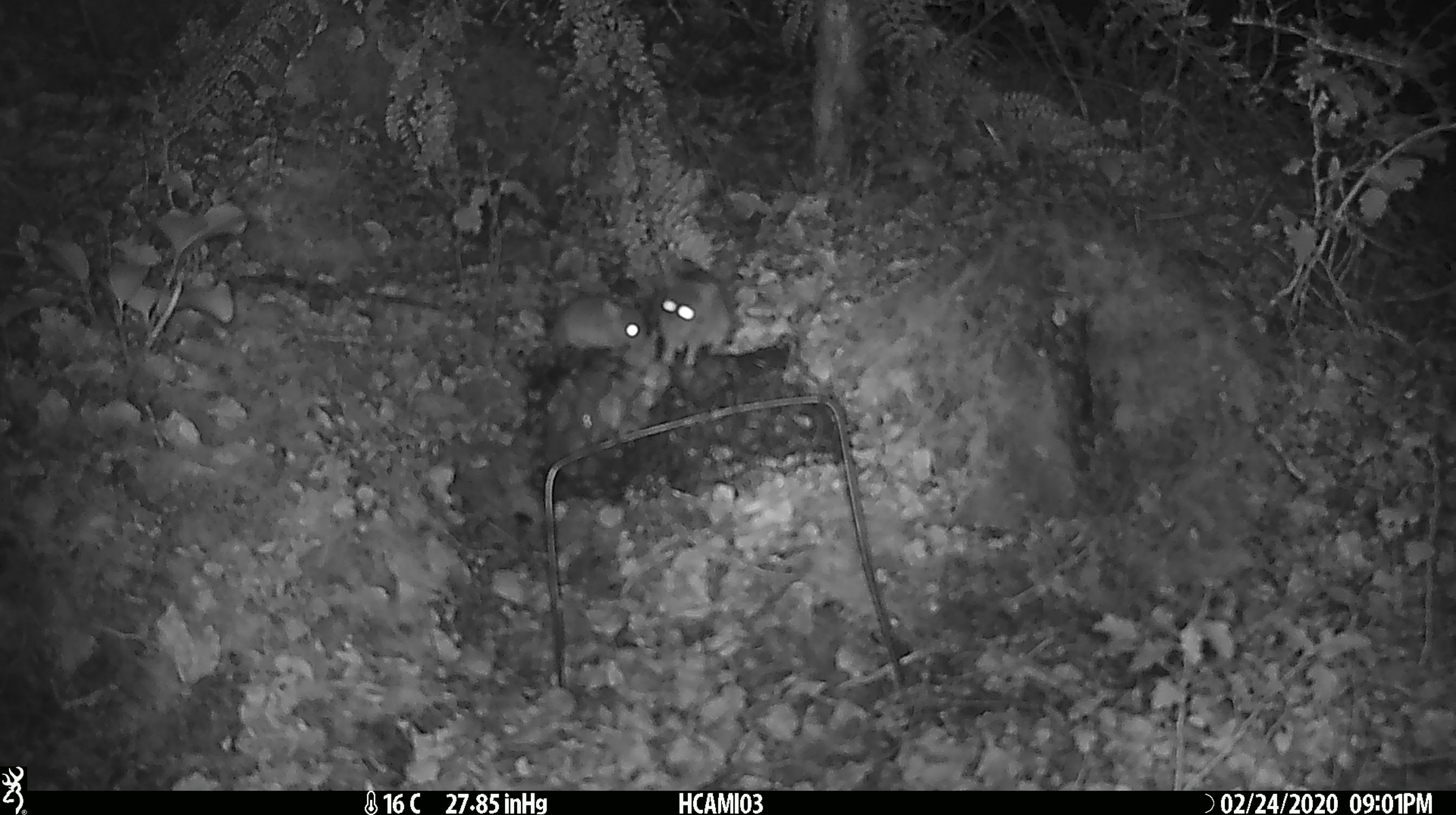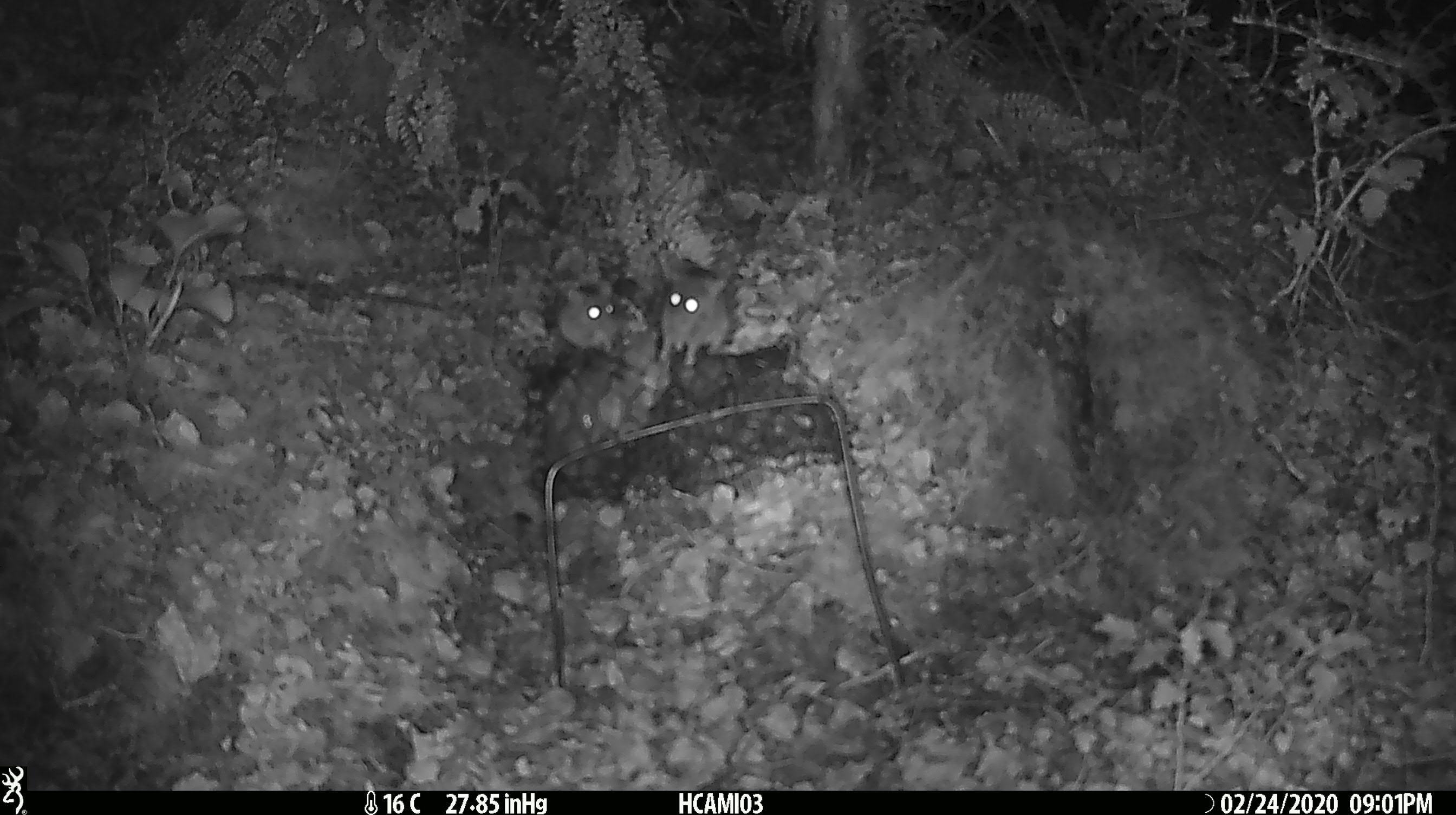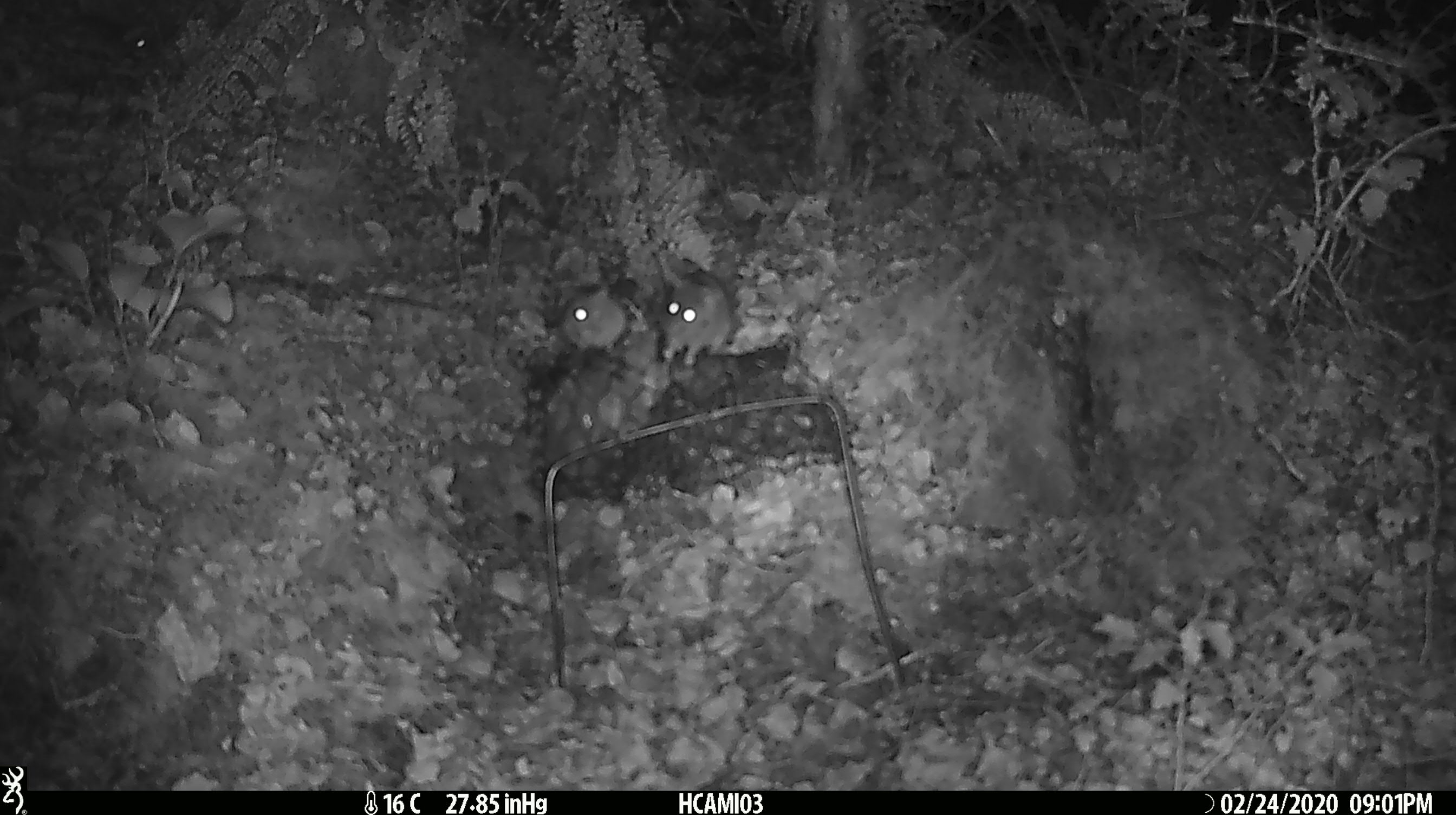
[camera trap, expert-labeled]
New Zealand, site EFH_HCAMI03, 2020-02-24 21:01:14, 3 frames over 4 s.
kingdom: Animalia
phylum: Chordata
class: Mammalia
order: Rodentia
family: Muridae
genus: Mus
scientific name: Mus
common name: mouse